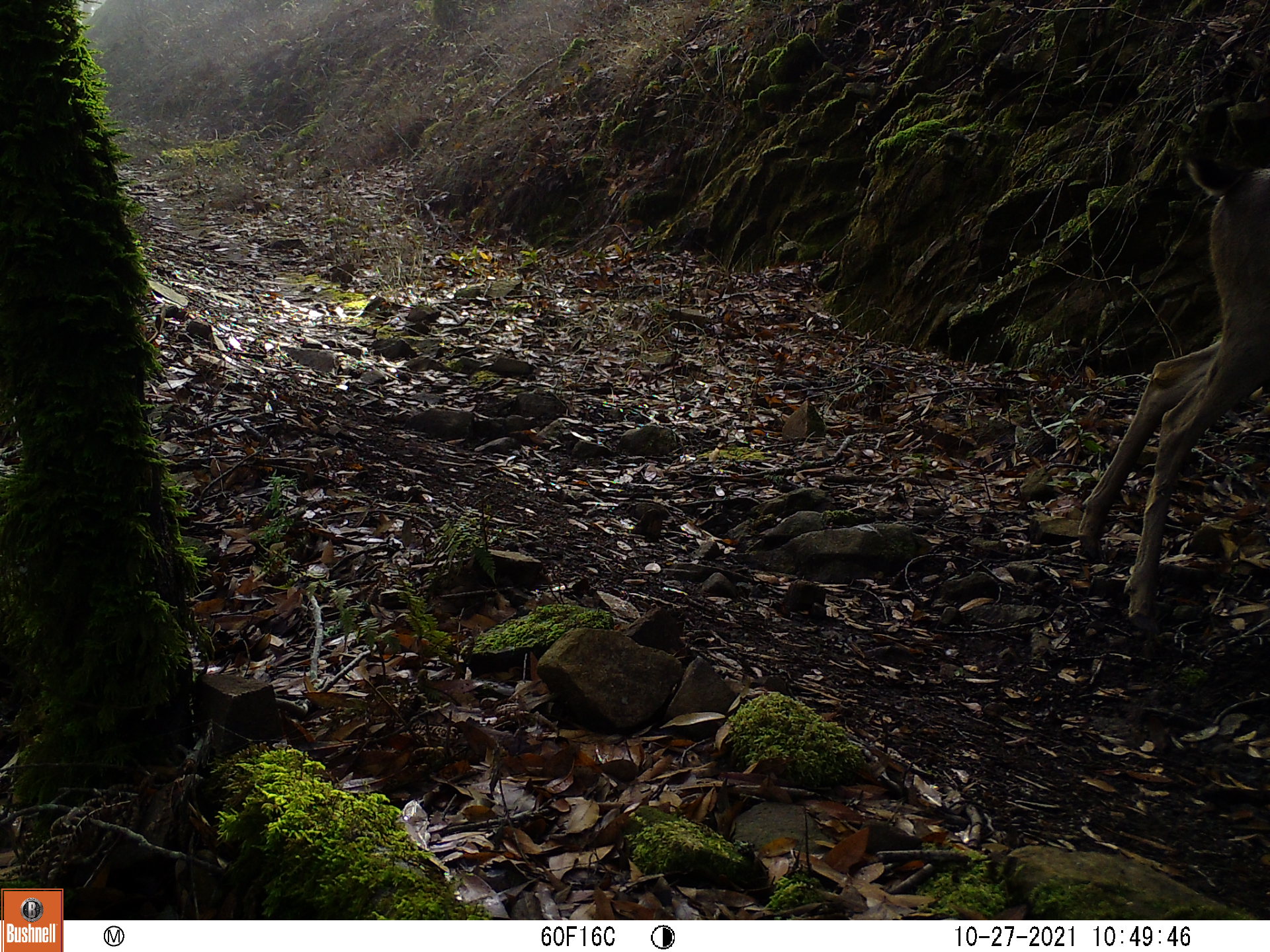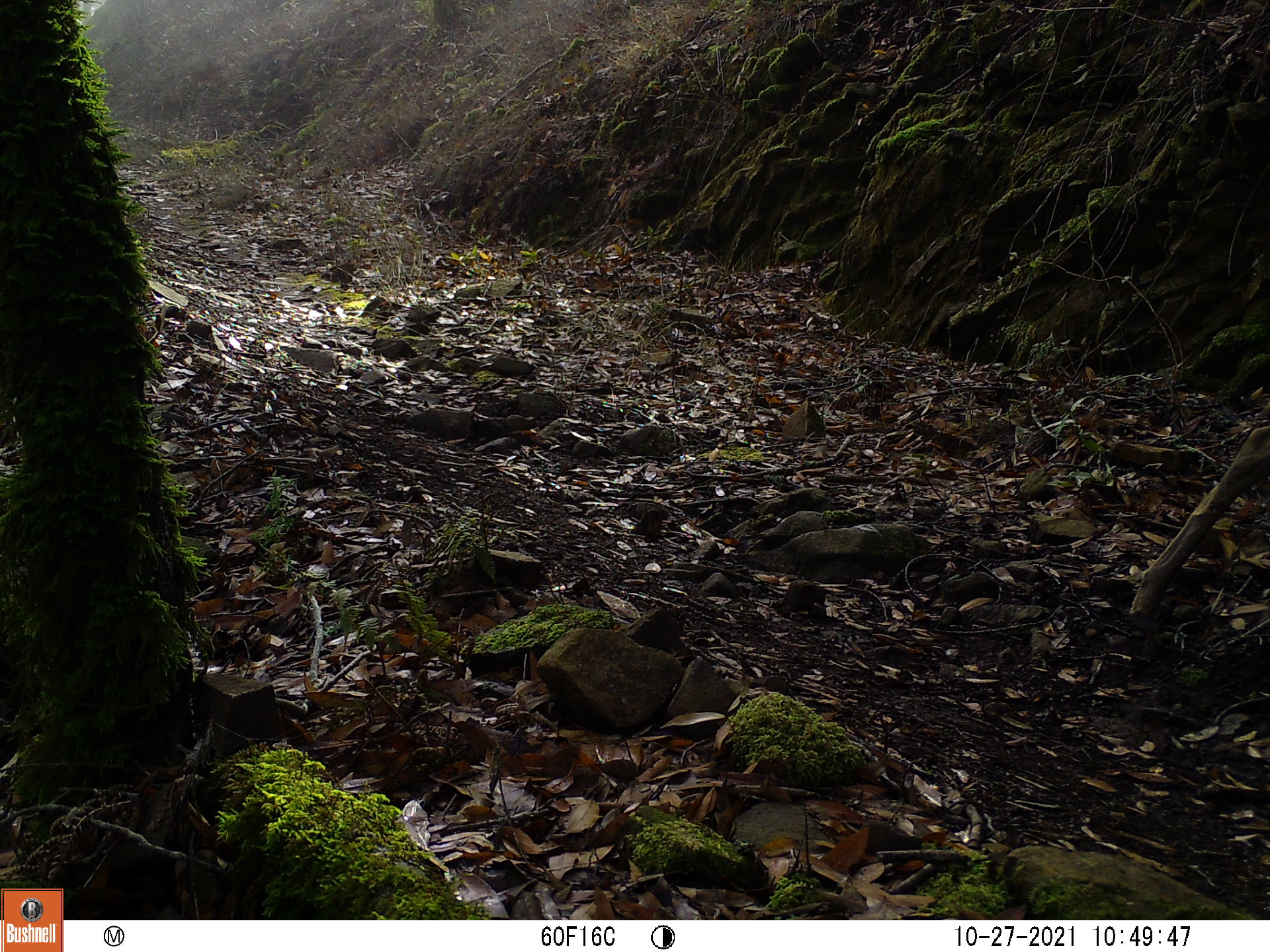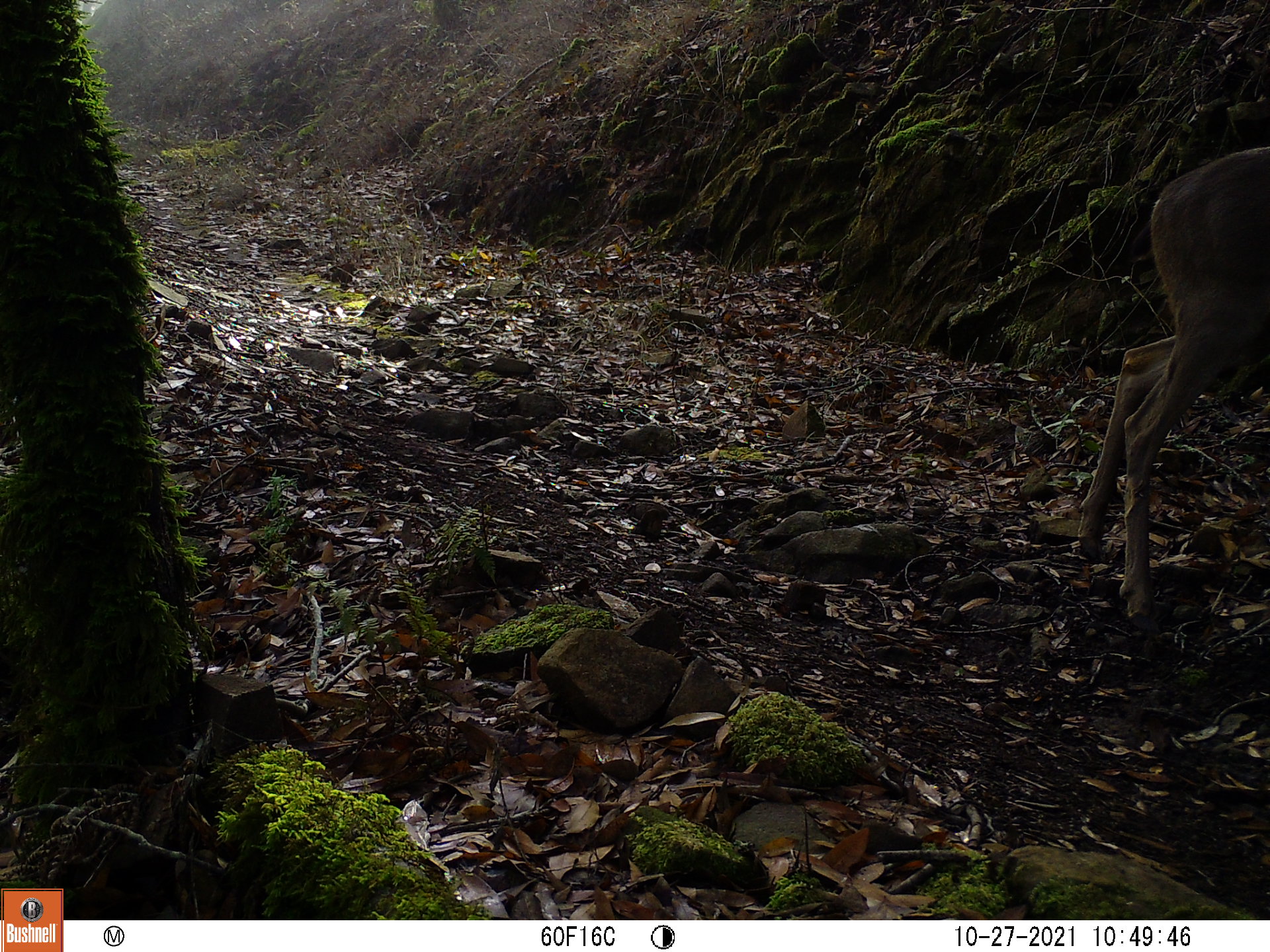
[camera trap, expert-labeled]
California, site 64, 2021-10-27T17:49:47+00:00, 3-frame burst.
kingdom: Animalia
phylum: Chordata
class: Mammalia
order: Artiodactyla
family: Cervidae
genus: Odocoileus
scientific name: Odocoileus hemionus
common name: mule deer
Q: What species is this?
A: Mule deer (Odocoileus hemionus).